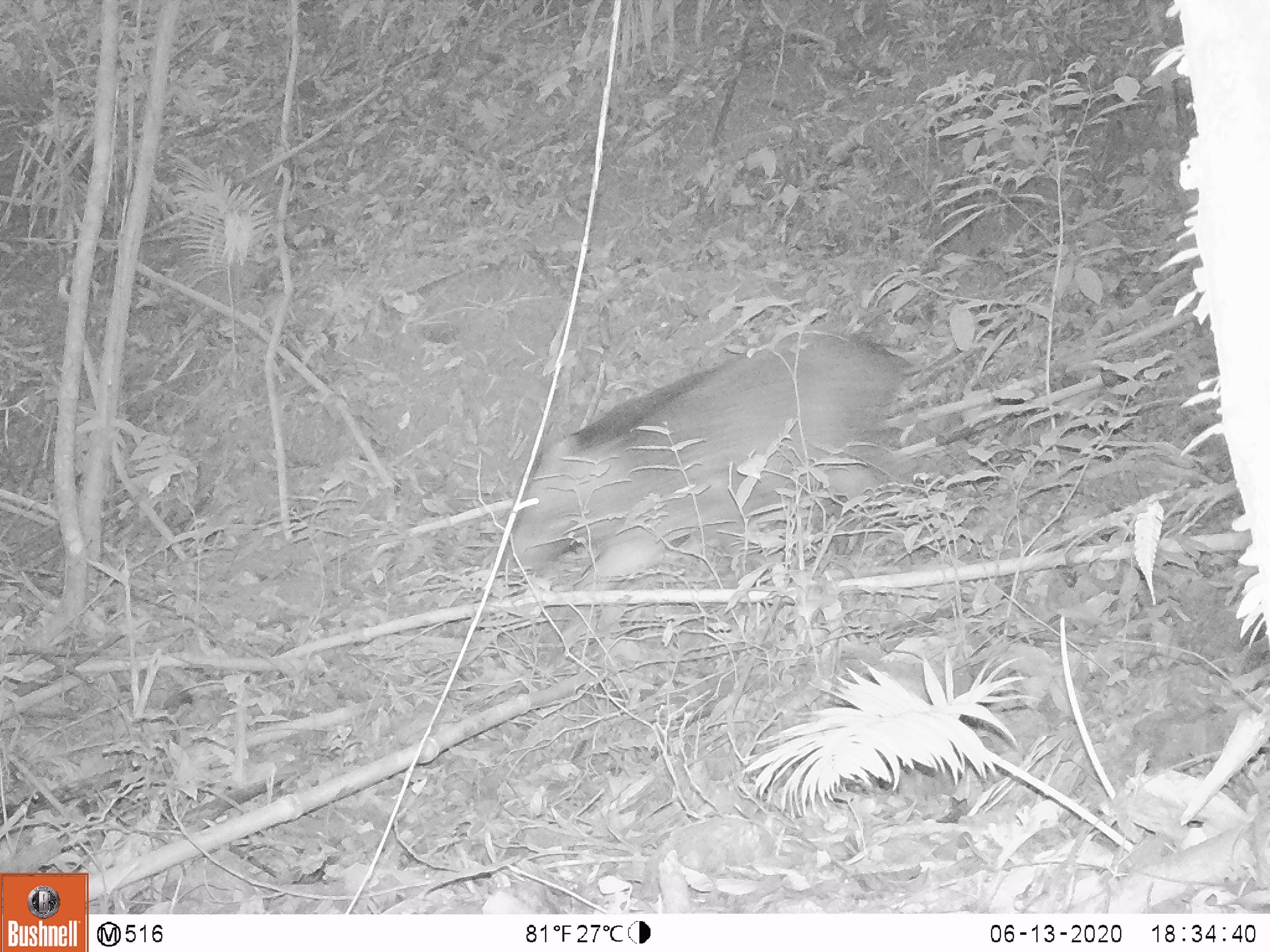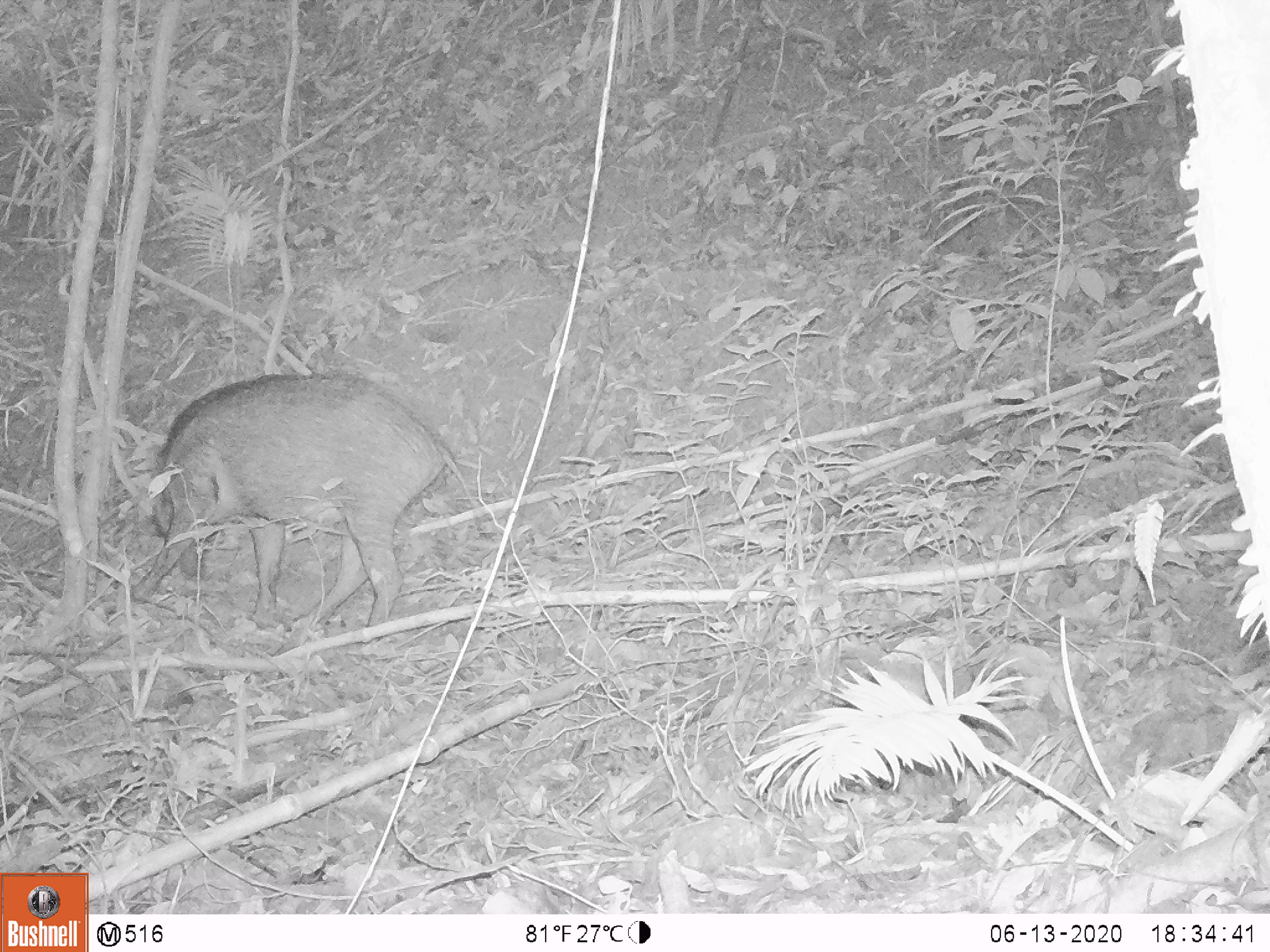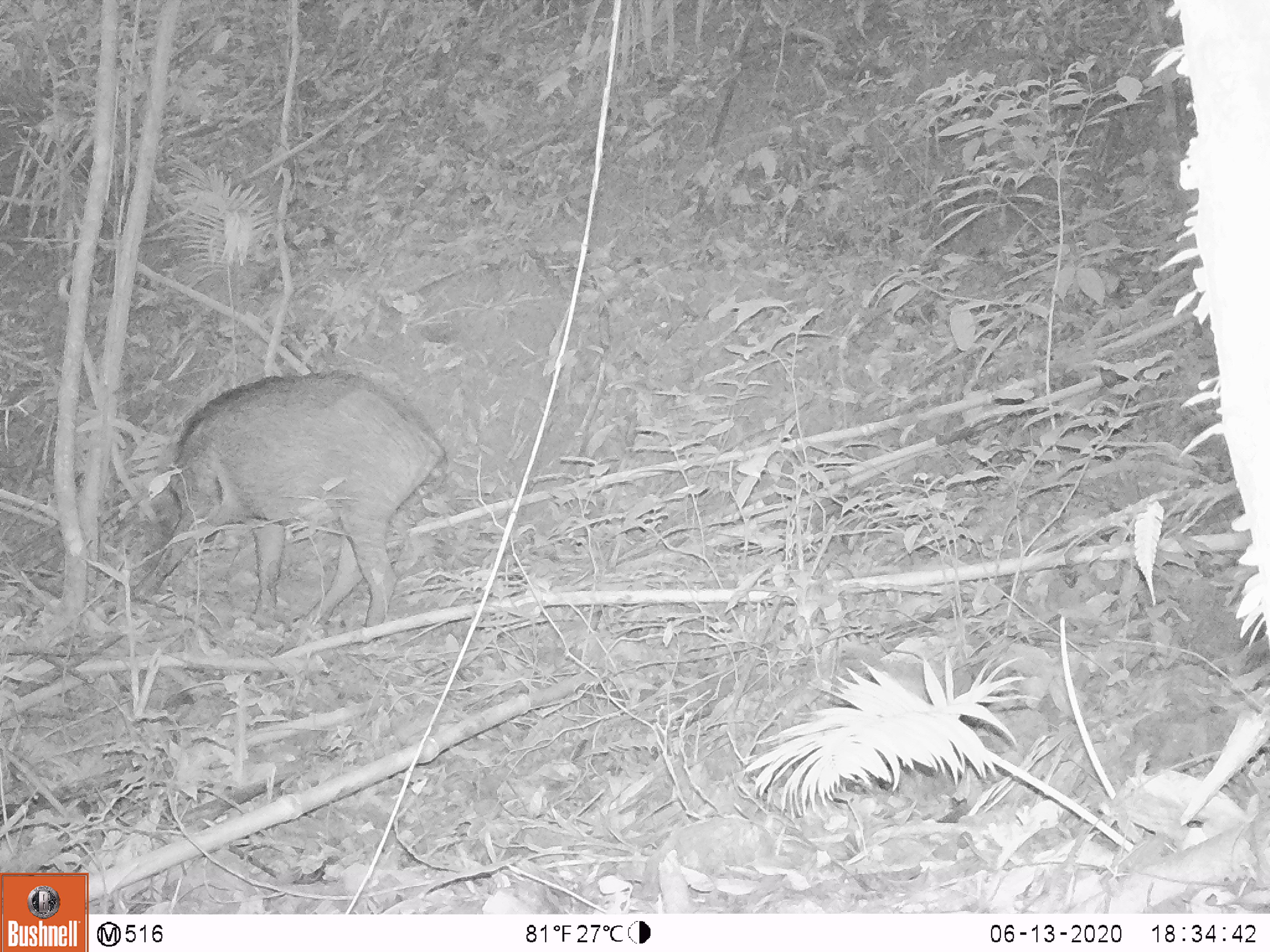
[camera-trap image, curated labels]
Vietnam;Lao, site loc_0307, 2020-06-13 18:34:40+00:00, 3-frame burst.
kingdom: Animalia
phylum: Chordata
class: Mammalia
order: Artiodactyla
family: Suidae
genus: Sus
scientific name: Sus scrofa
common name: eurasian wild pig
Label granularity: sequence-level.